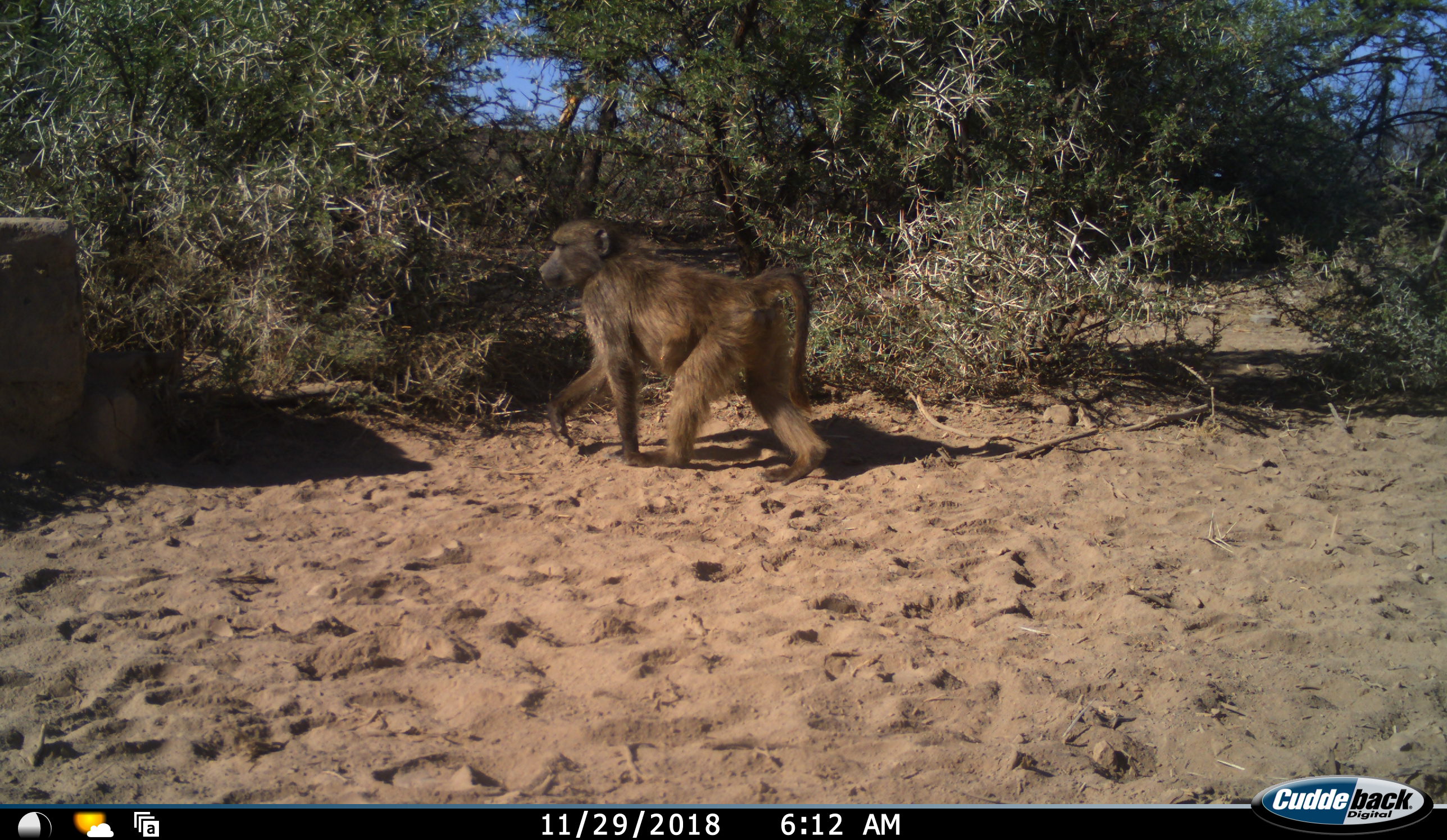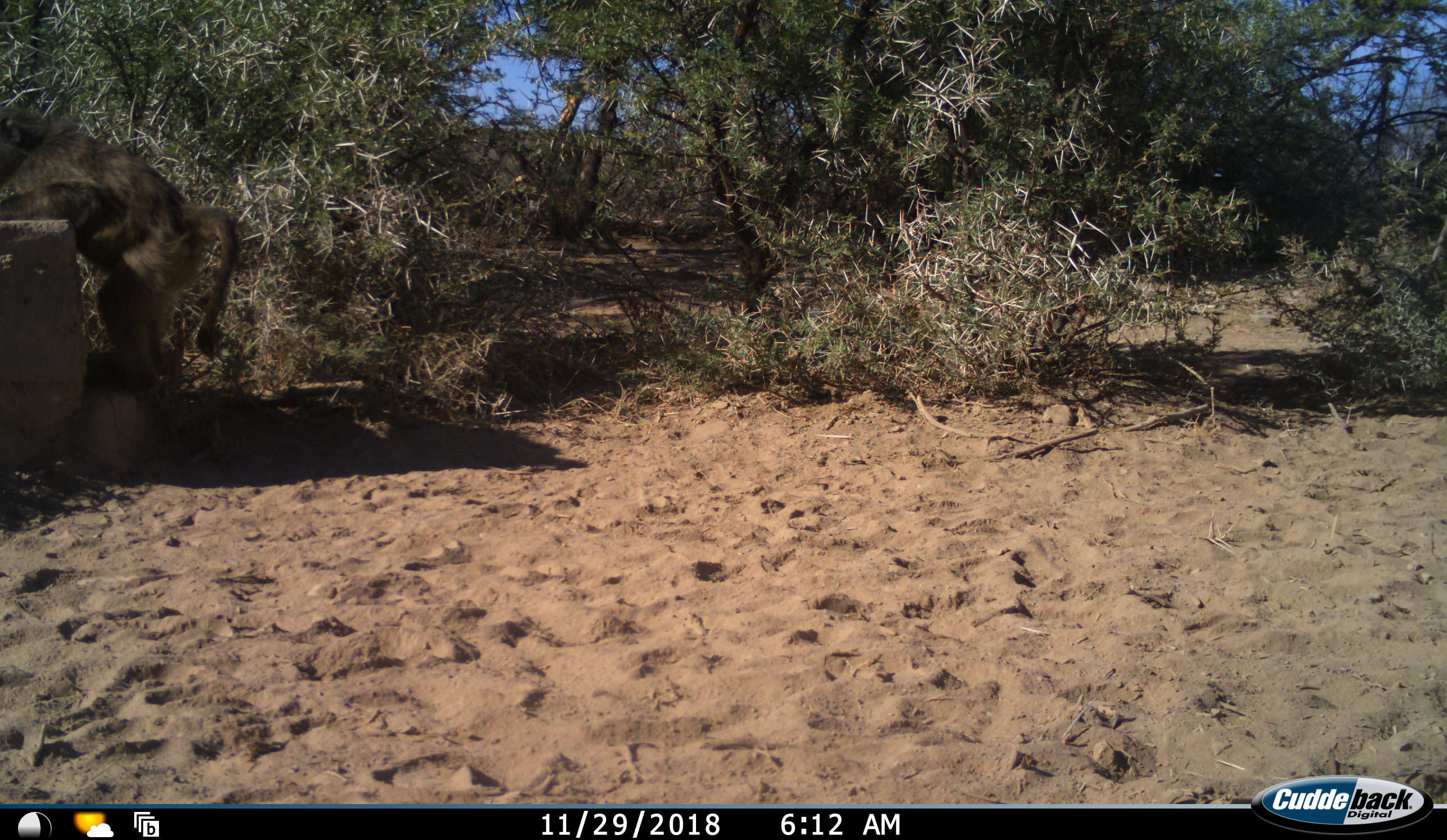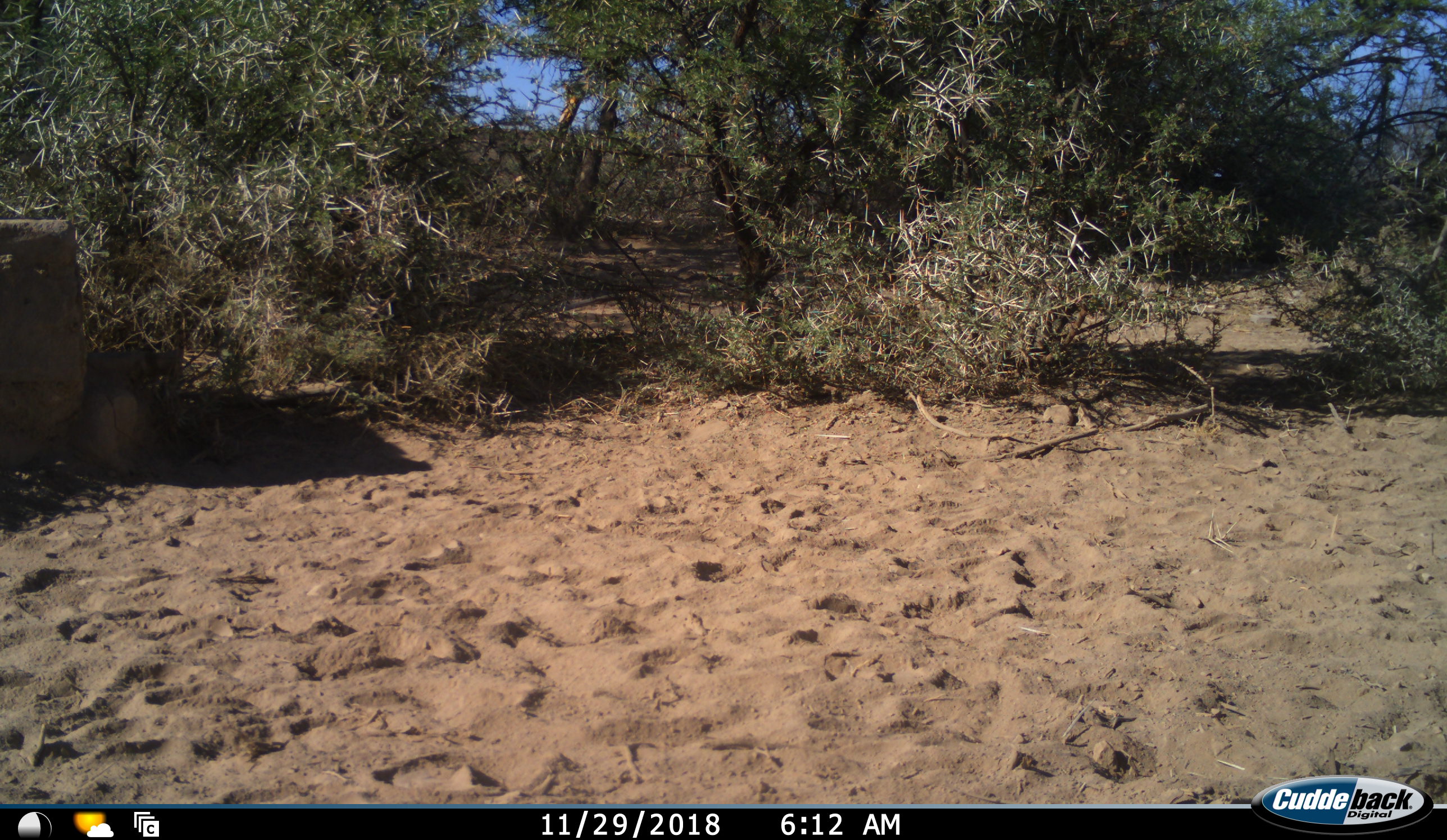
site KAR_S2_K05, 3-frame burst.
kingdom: Animalia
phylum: Chordata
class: Mammalia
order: Primates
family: Cercopithecidae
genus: Papio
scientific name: Papio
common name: baboon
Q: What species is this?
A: Baboon (Papio).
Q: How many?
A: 1.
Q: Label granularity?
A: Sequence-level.